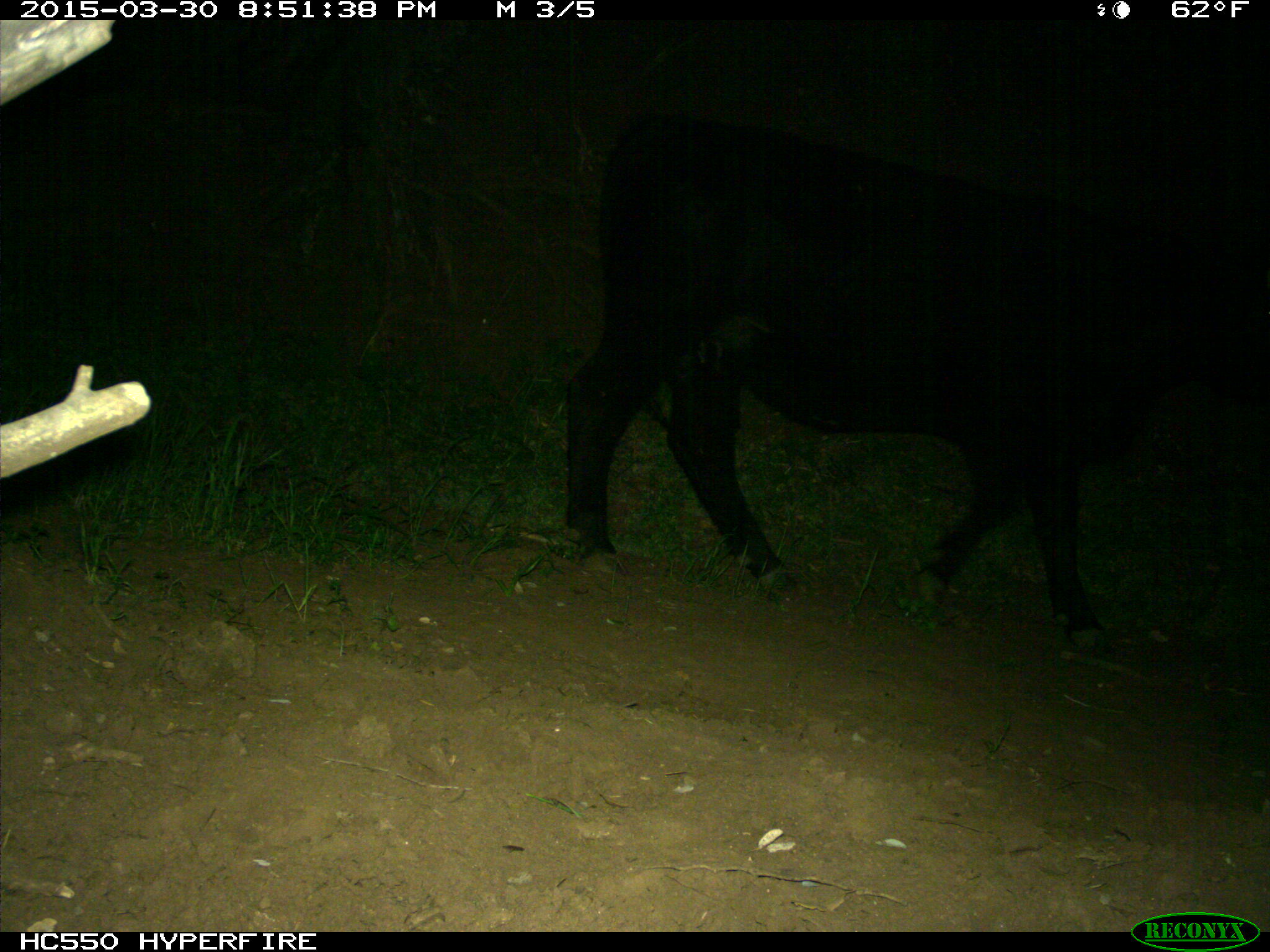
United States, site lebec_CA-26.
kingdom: Animalia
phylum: Chordata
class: Mammalia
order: Artiodactyla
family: Bovidae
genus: Bos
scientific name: Bos taurus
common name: domestic cow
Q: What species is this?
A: Bos taurus (domestic cow).